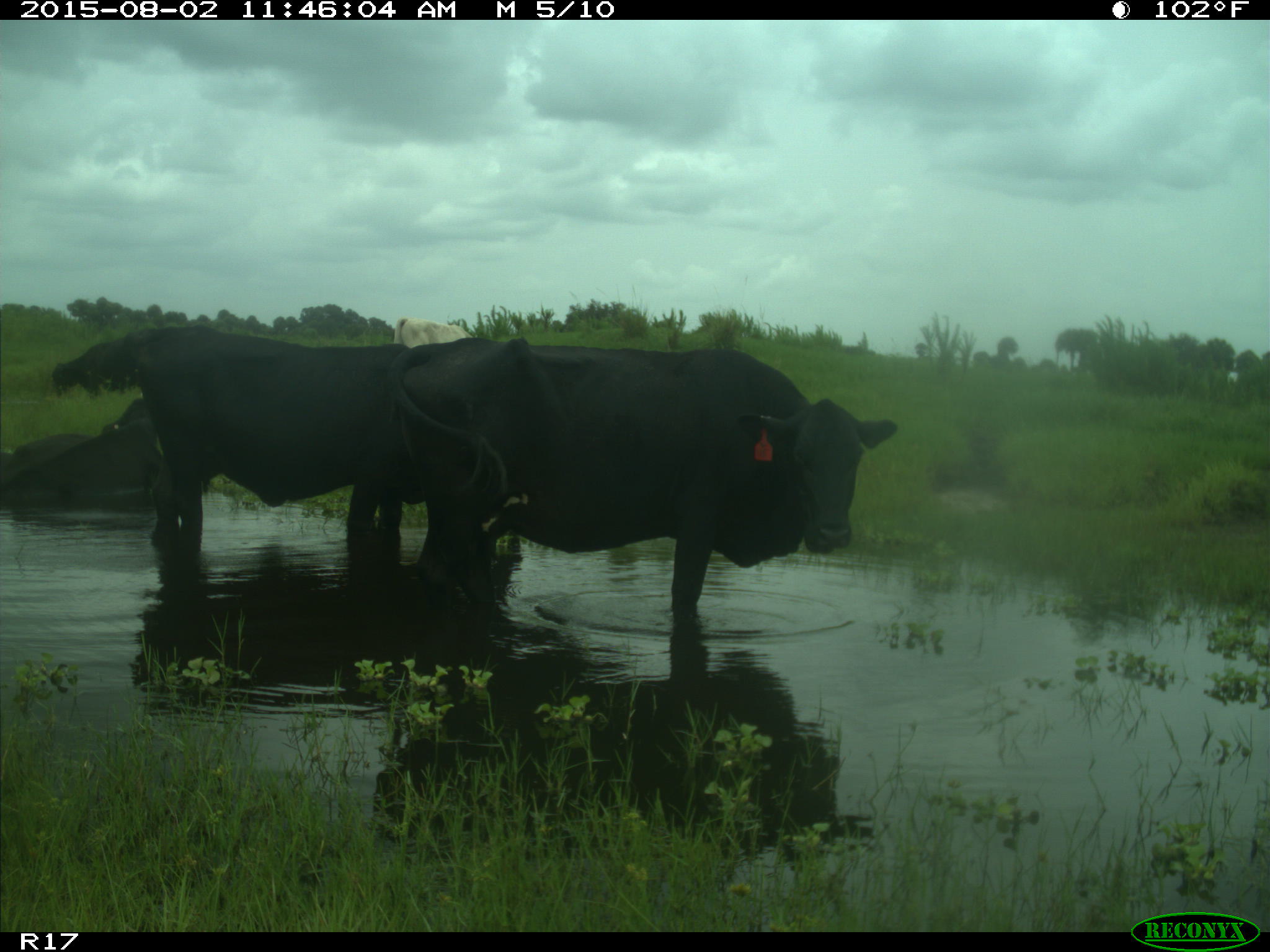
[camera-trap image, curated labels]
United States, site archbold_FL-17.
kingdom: Animalia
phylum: Chordata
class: Mammalia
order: Artiodactyla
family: Bovidae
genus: Bos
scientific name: Bos taurus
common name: domestic cow